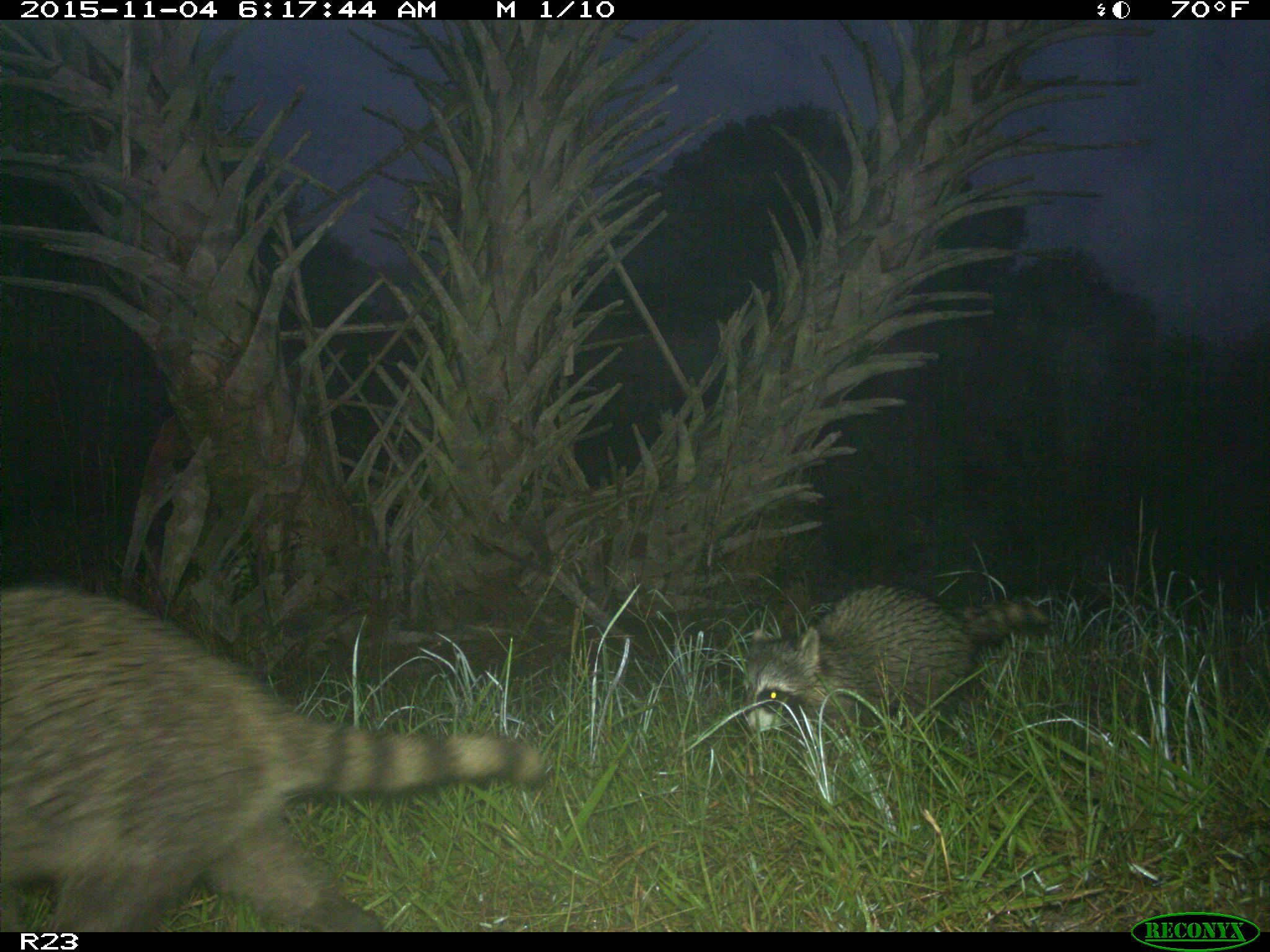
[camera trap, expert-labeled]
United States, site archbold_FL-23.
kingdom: Animalia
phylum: Chordata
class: Mammalia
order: Carnivora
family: Procyonidae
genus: Procyon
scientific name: Procyon lotor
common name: common raccoon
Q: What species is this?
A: Procyon lotor (common raccoon).